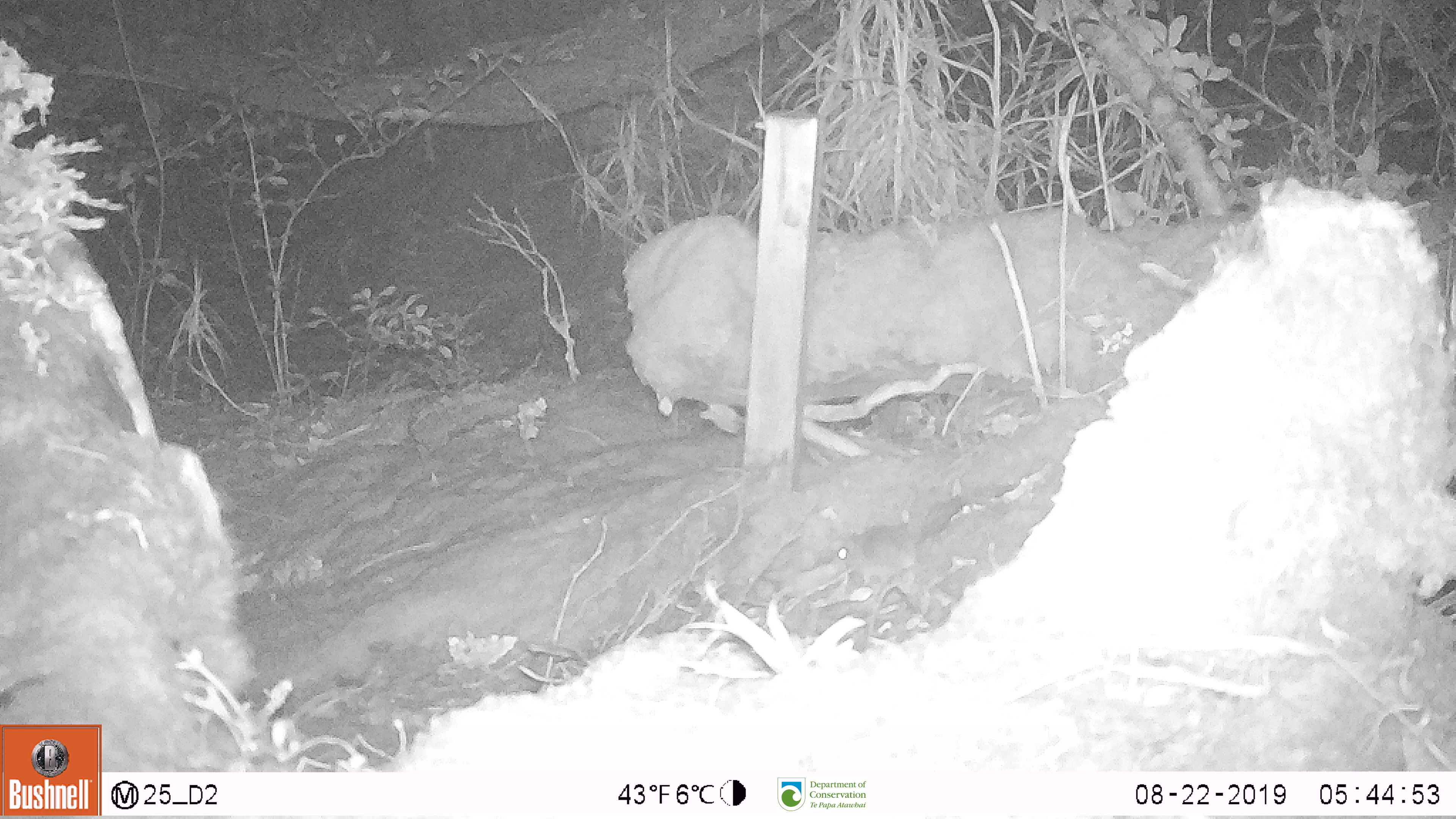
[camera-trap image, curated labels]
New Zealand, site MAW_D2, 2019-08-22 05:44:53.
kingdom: Animalia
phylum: Chordata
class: Mammalia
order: Rodentia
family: Muridae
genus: Mus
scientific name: Mus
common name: mouse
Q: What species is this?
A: Mouse (Mus).